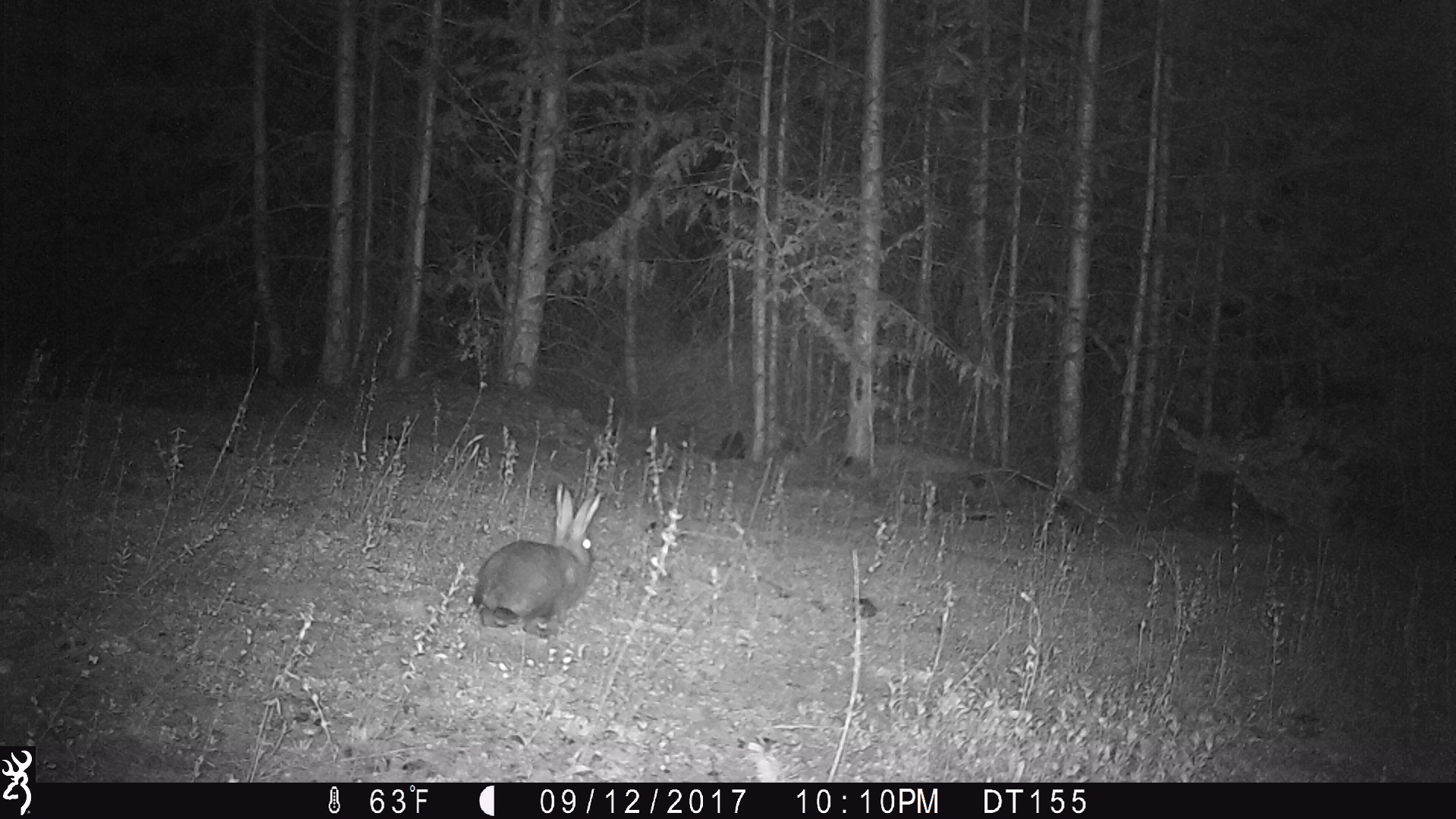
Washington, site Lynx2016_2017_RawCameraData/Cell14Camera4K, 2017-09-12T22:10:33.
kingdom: Animalia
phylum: Chordata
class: Mammalia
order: Lagomorpha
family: Leporidae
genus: Lepus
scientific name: Lepus americanus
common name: snowshoe hare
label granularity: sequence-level